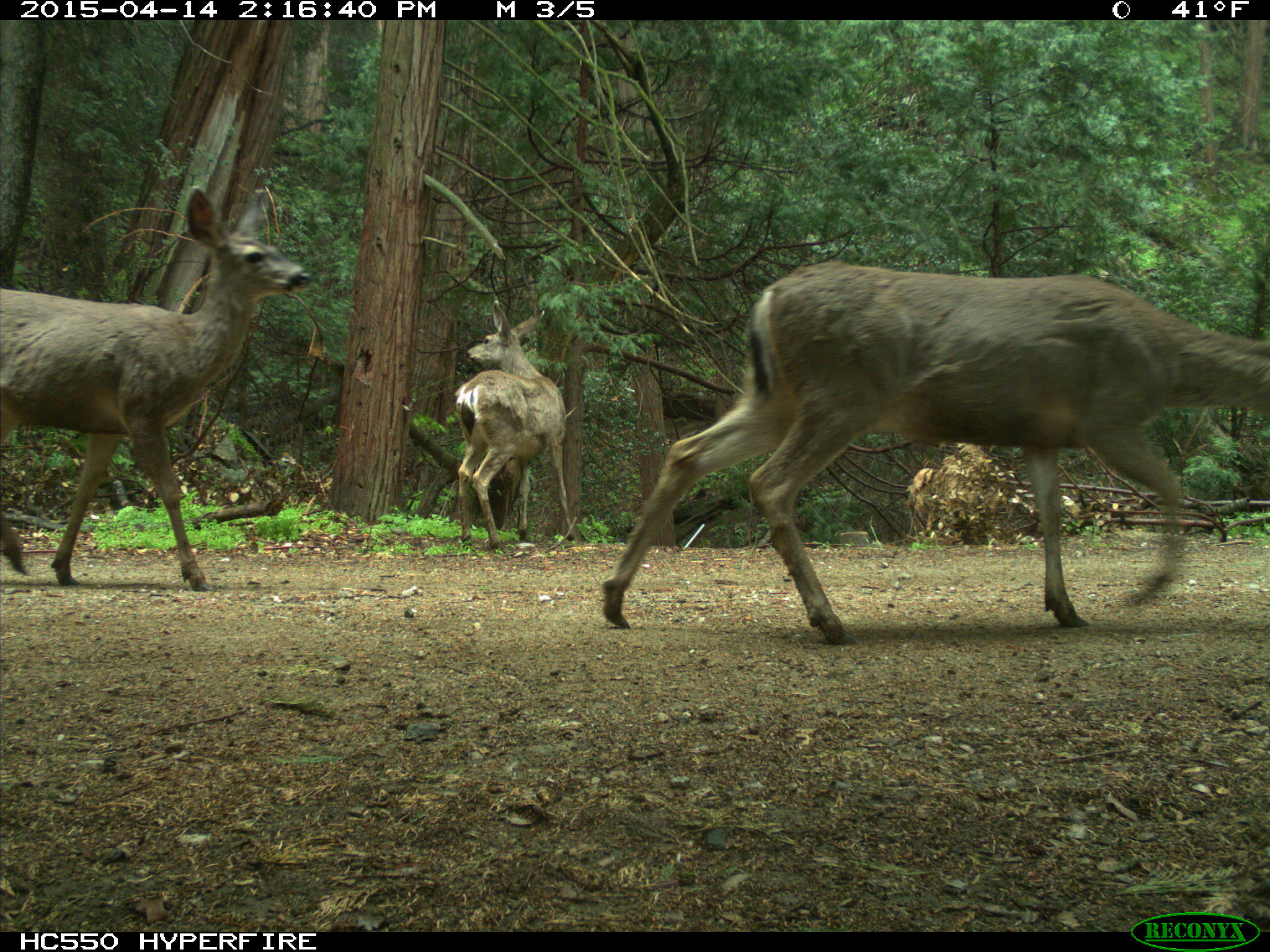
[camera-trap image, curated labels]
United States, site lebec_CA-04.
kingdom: Animalia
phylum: Chordata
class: Mammalia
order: Artiodactyla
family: Cervidae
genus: Odocoileus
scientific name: Odocoileus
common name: deer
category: unidentified deer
Unidentified deer (deer) (Odocoileus).